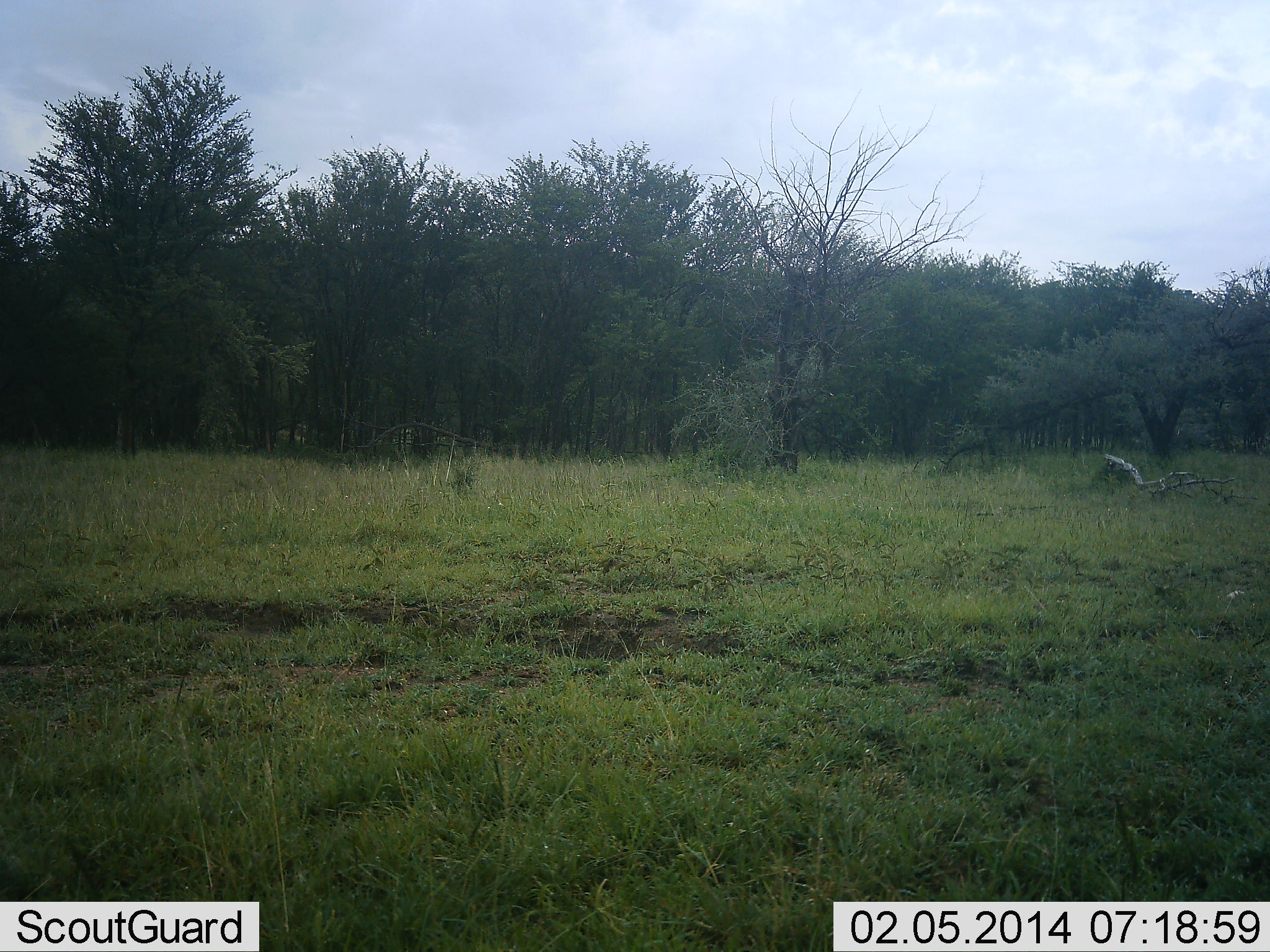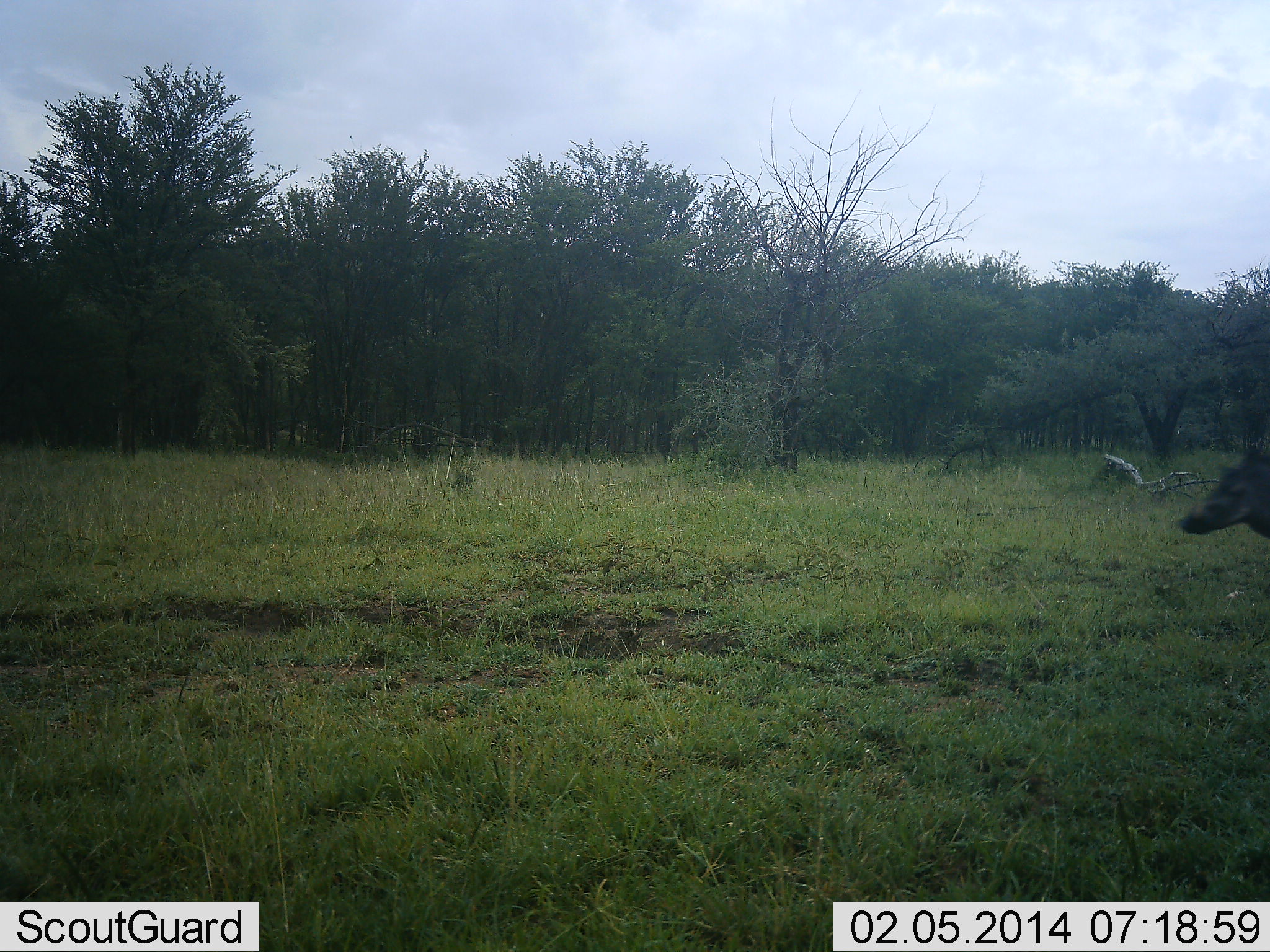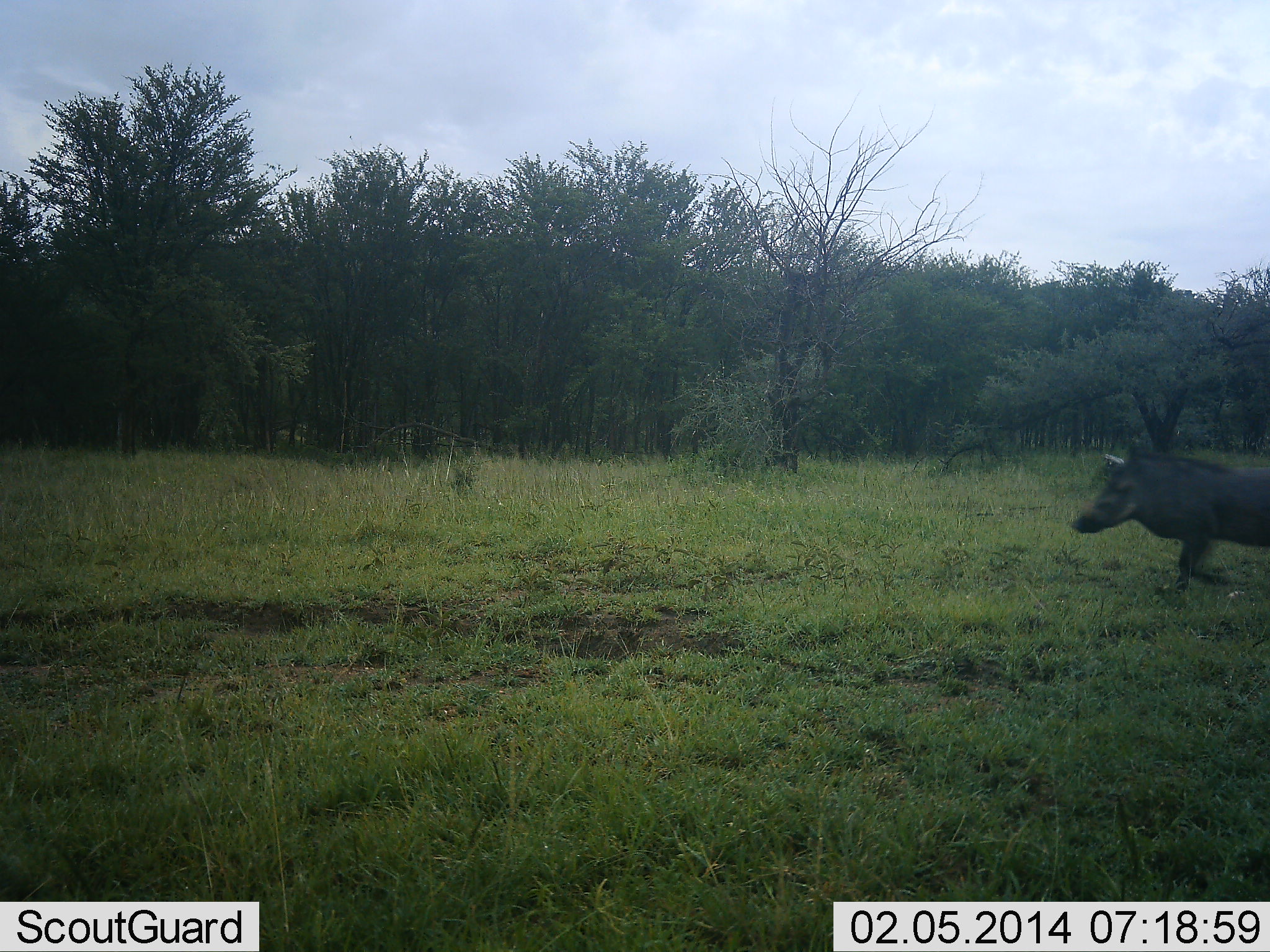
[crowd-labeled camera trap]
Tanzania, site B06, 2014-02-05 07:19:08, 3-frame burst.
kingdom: Animalia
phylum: Chordata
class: Mammalia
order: Artiodactyla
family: Suidae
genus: Phacochoerus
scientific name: Phacochoerus africanus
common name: warthog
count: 1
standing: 10%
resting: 0%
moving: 100%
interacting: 0%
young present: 0%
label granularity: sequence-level